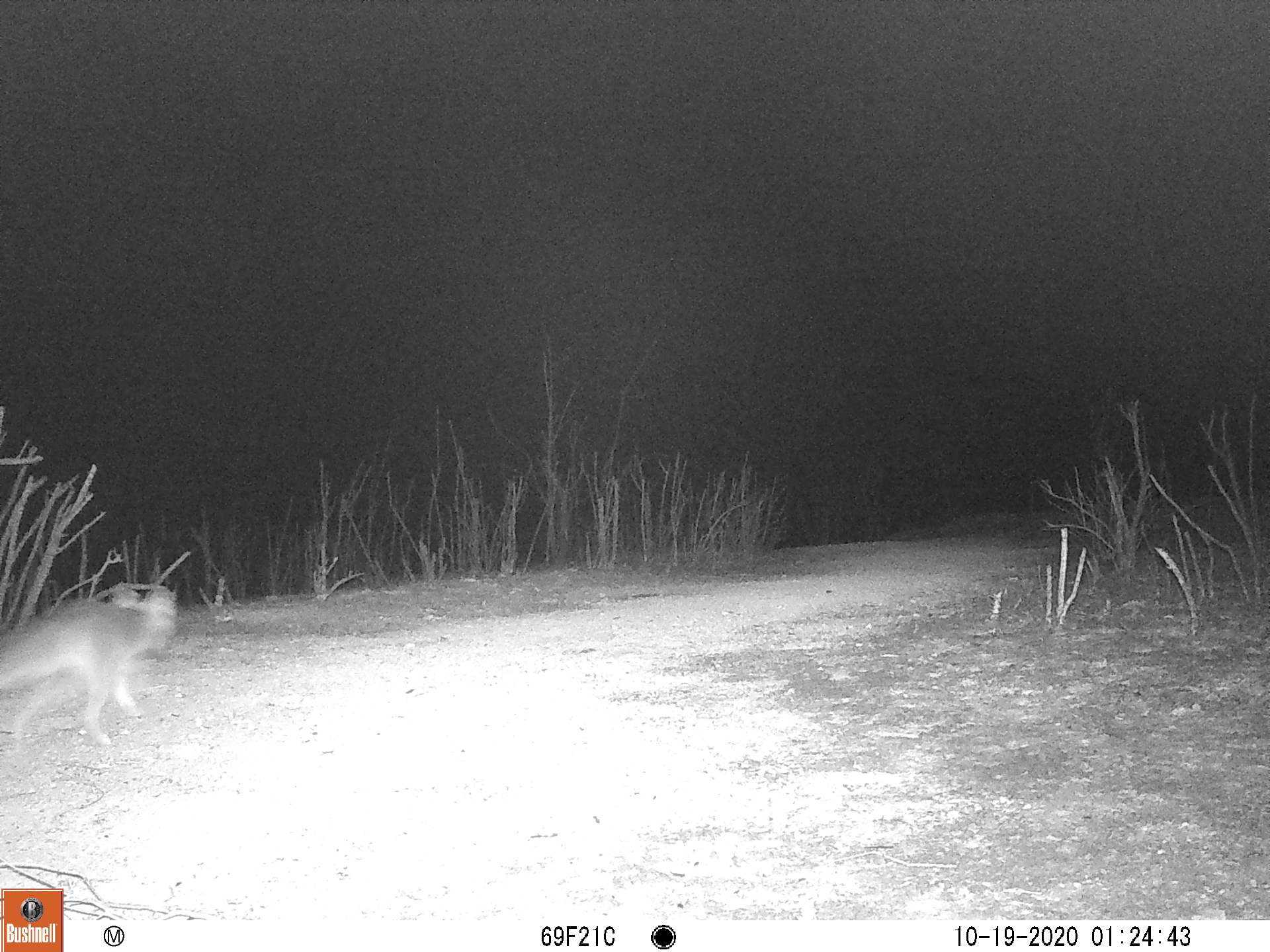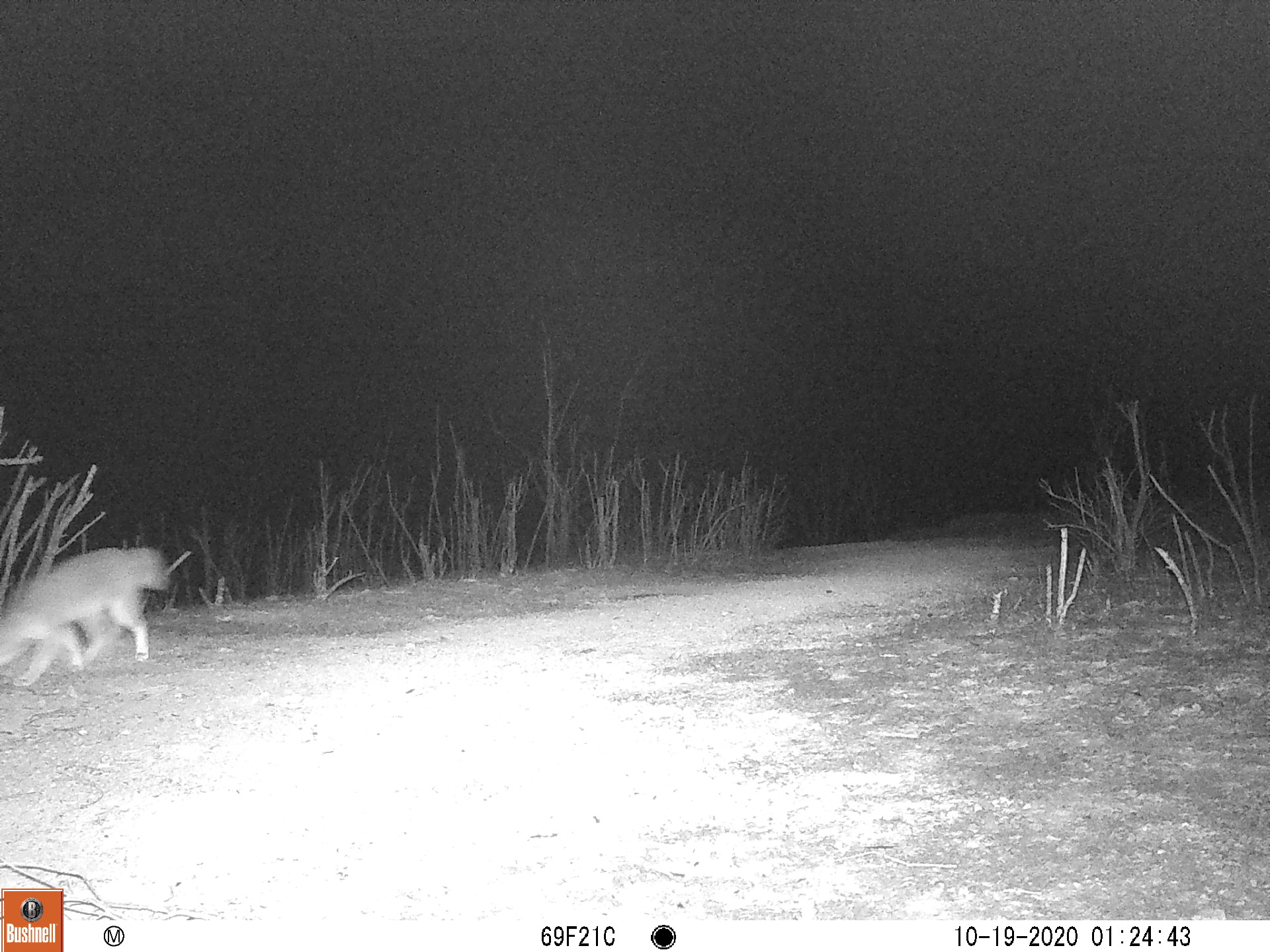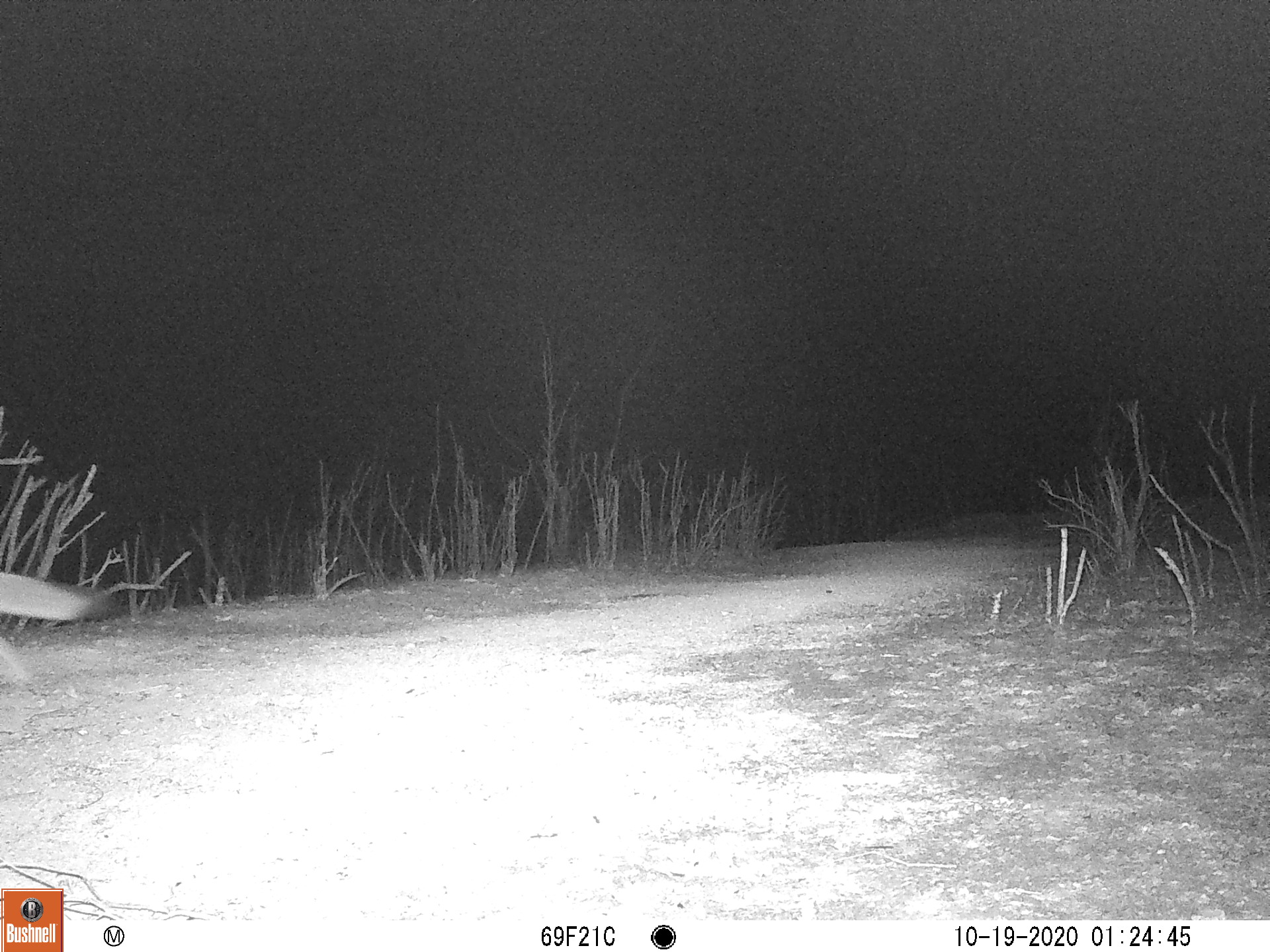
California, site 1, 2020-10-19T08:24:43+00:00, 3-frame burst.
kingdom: Animalia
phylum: Chordata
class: Mammalia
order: Carnivora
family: Canidae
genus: Urocyon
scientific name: Urocyon cinereoargenteus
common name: gray fox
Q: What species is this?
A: Gray fox (Urocyon cinereoargenteus).